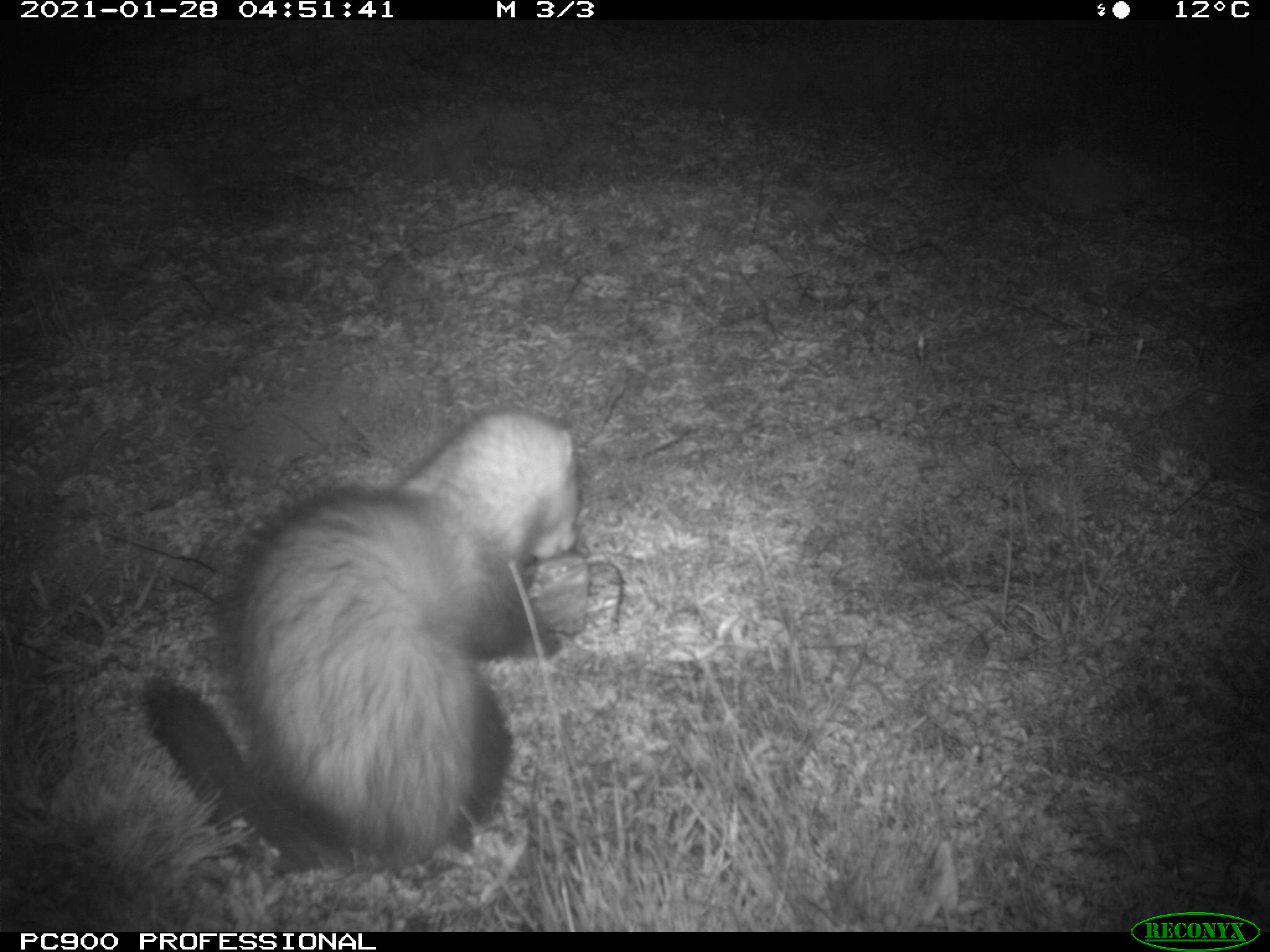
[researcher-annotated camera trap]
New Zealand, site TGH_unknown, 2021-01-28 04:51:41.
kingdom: Animalia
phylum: Chordata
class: Mammalia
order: Carnivora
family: Mustelidae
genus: Mustela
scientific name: Mustela furo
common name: ferret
Ferret (Mustela furo).